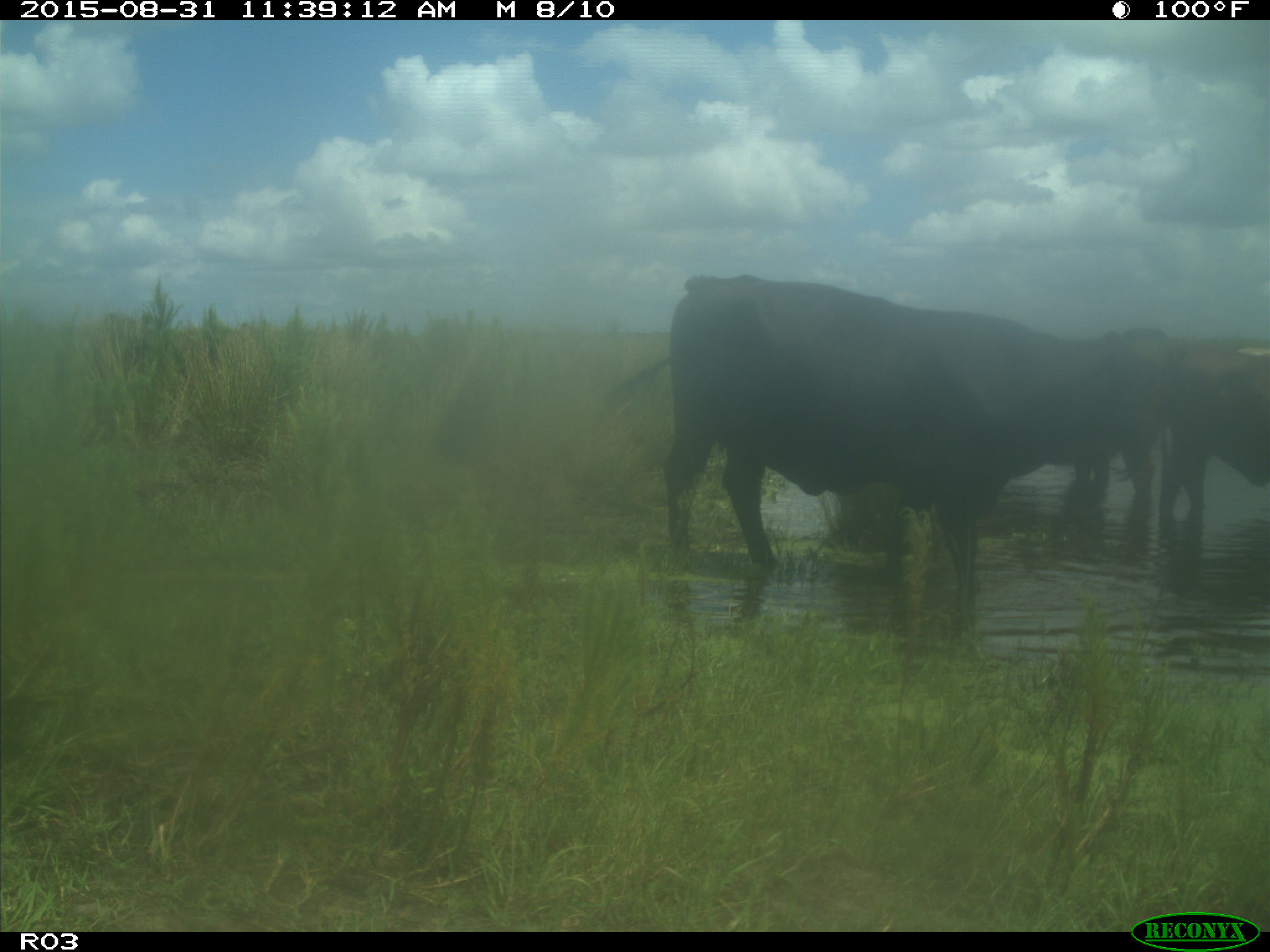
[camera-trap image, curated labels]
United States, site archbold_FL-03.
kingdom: Animalia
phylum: Chordata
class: Mammalia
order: Artiodactyla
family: Bovidae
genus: Bos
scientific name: Bos taurus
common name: domestic cow